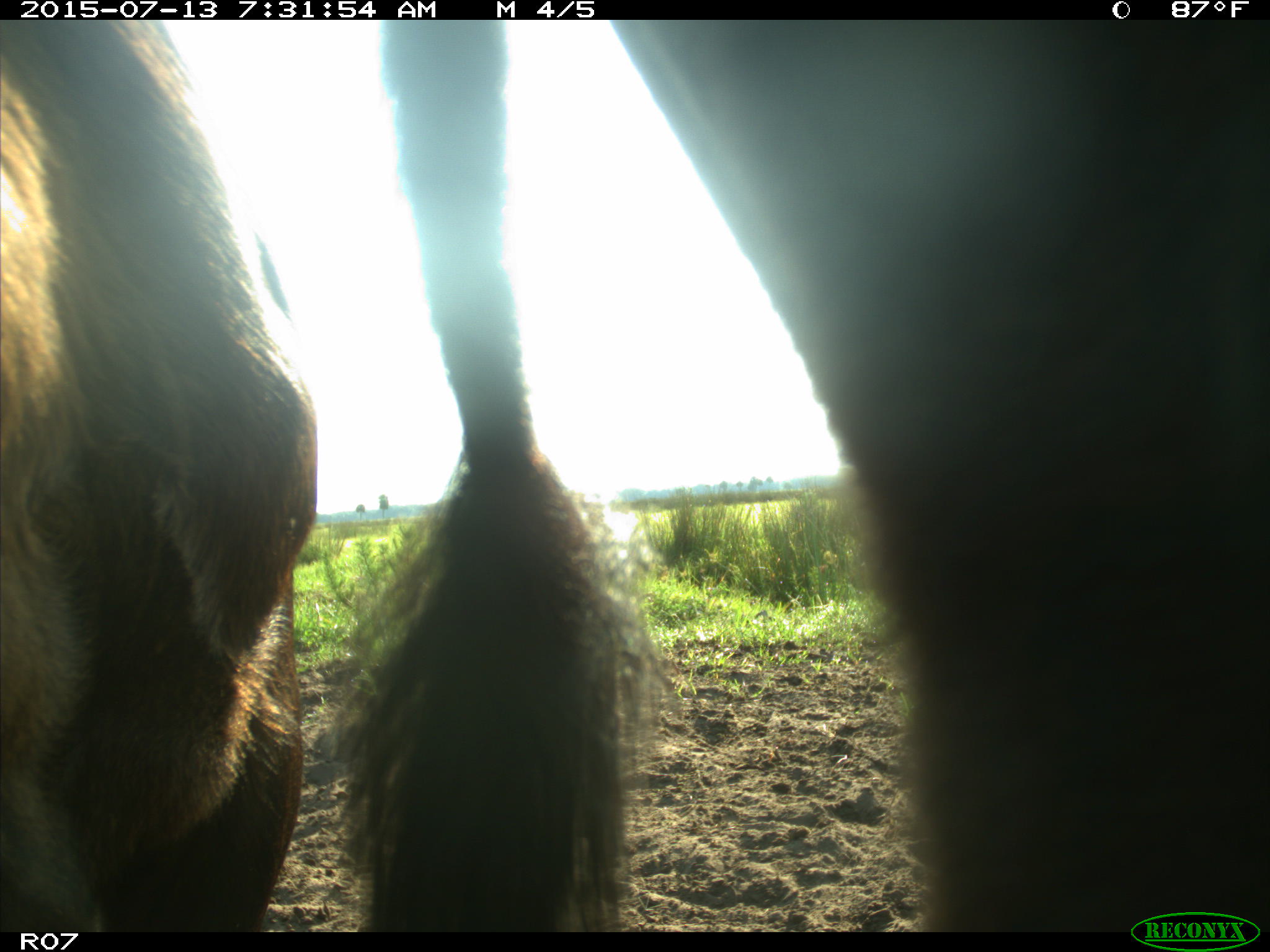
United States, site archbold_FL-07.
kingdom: Animalia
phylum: Chordata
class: Mammalia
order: Artiodactyla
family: Bovidae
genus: Bos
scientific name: Bos taurus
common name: domestic cow